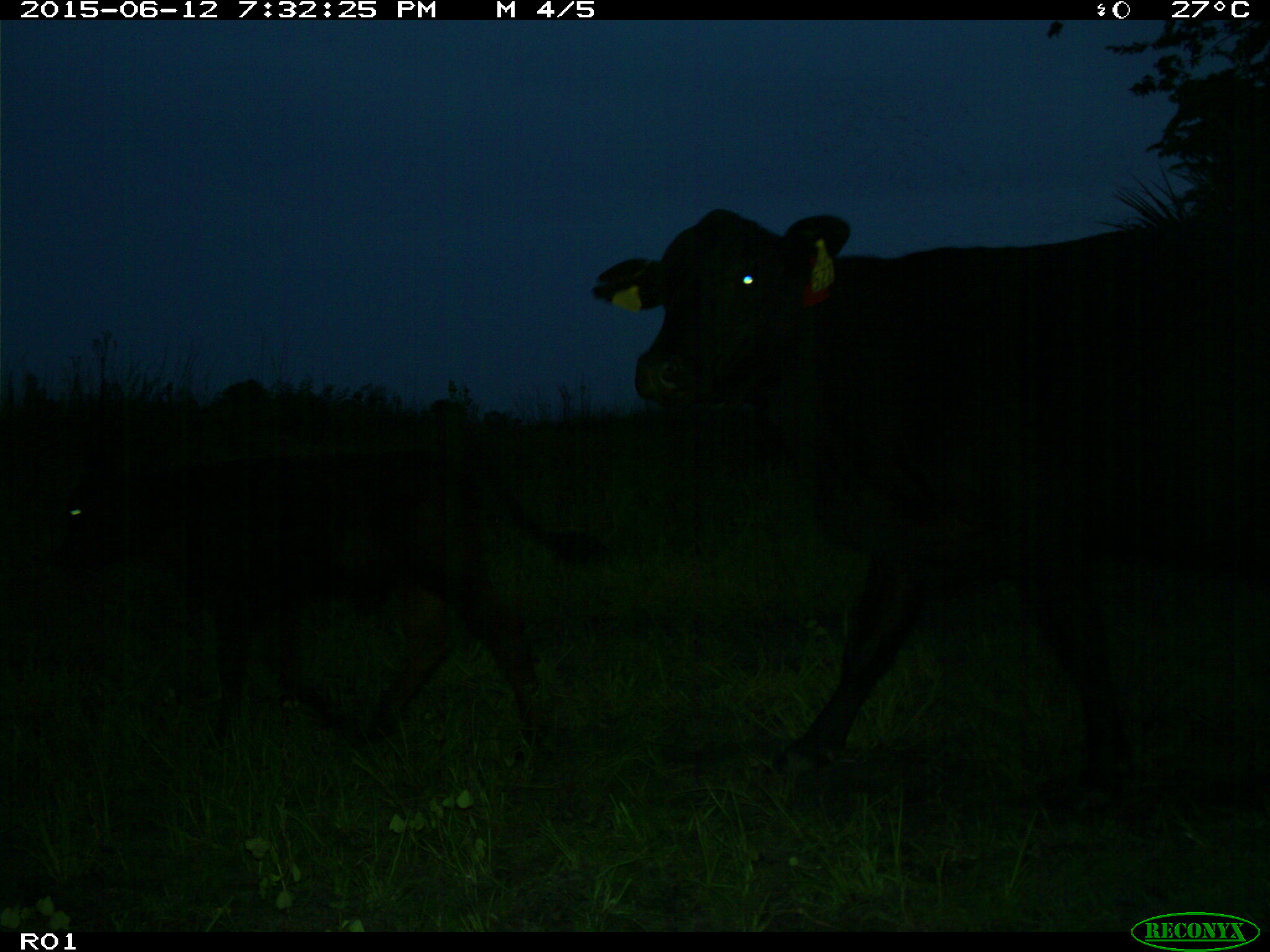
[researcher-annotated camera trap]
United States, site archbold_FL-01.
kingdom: Animalia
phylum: Chordata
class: Mammalia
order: Artiodactyla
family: Bovidae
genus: Bos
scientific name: Bos taurus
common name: domestic cow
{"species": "Bos taurus (domestic cow)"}